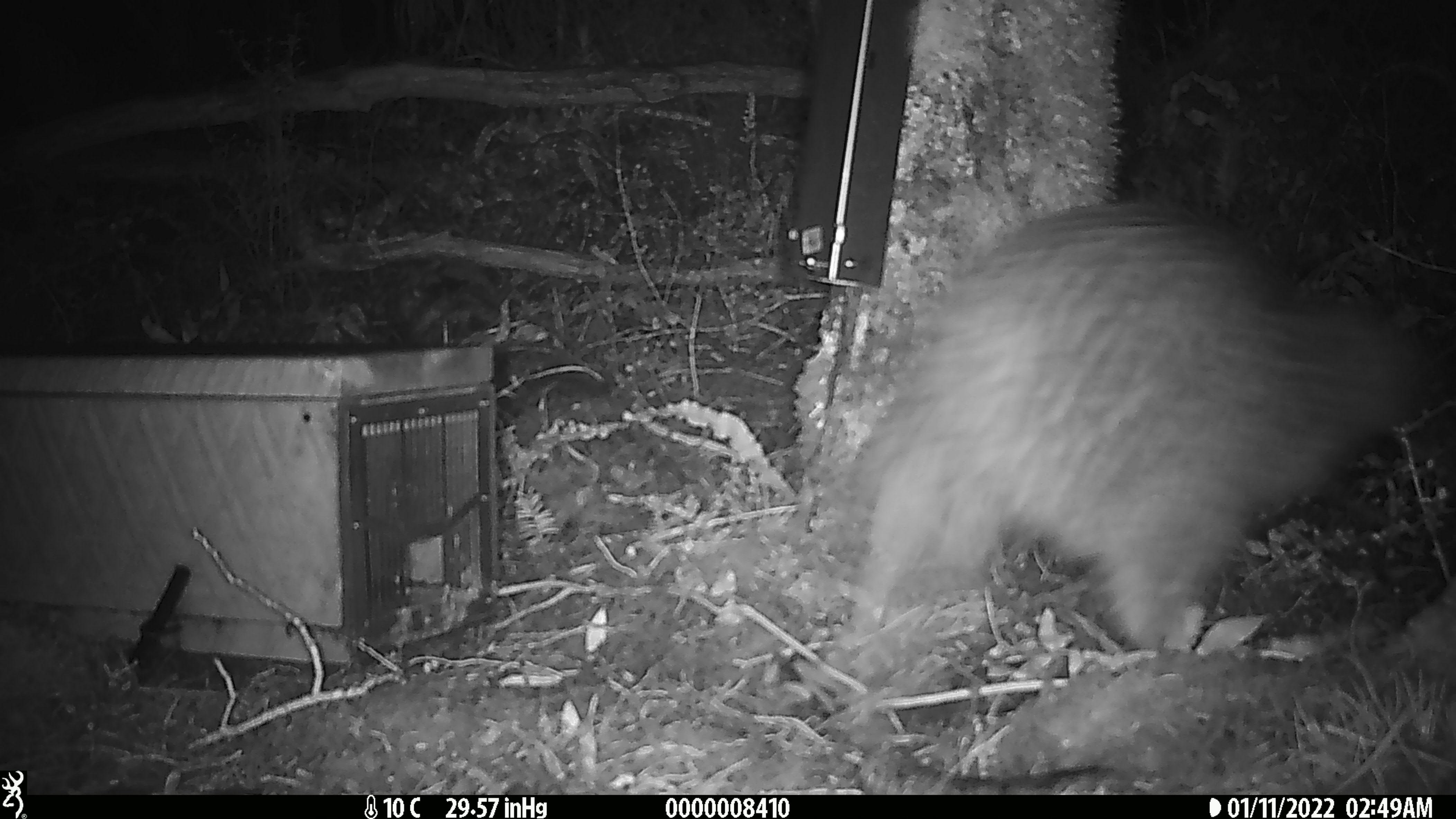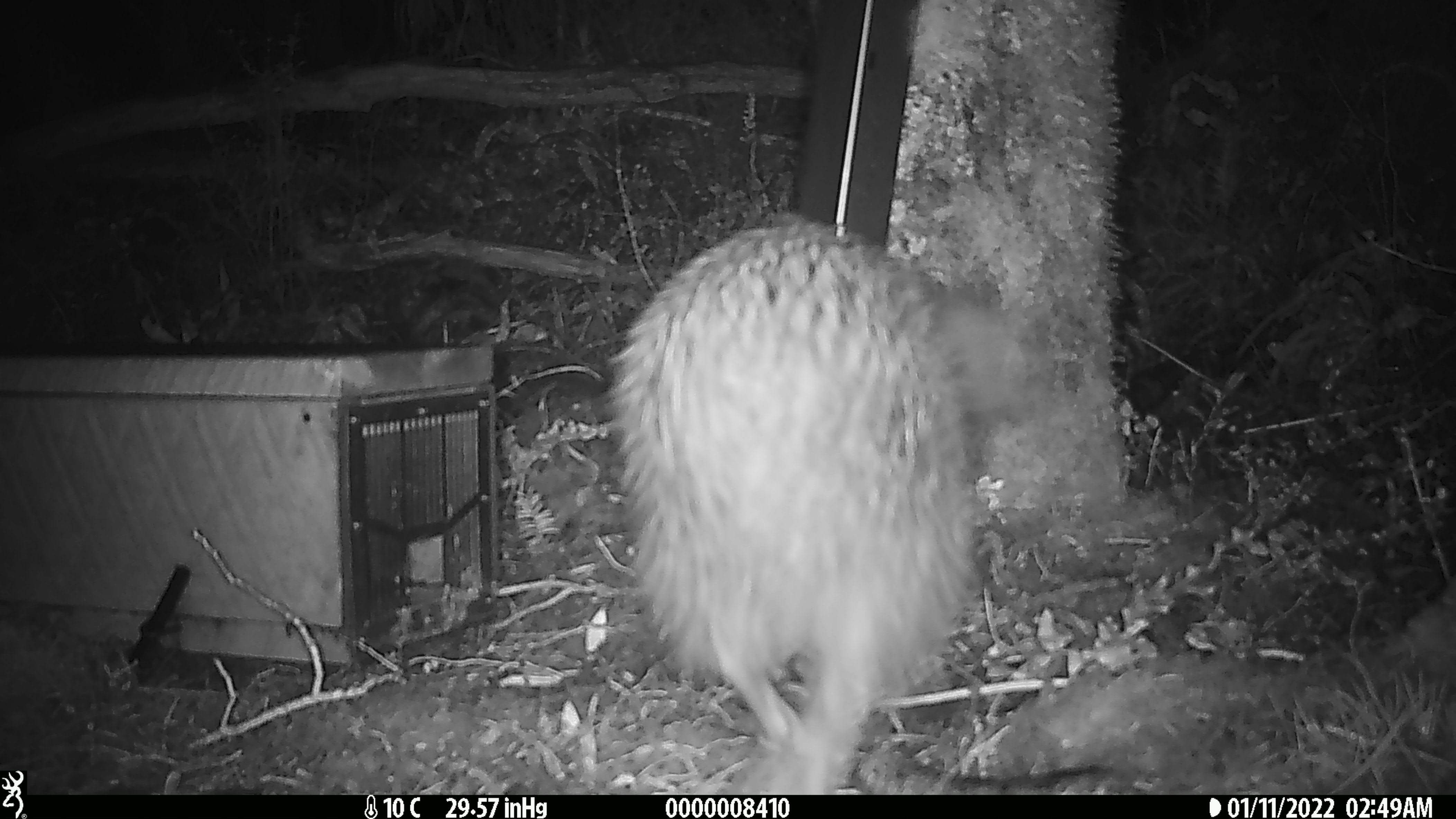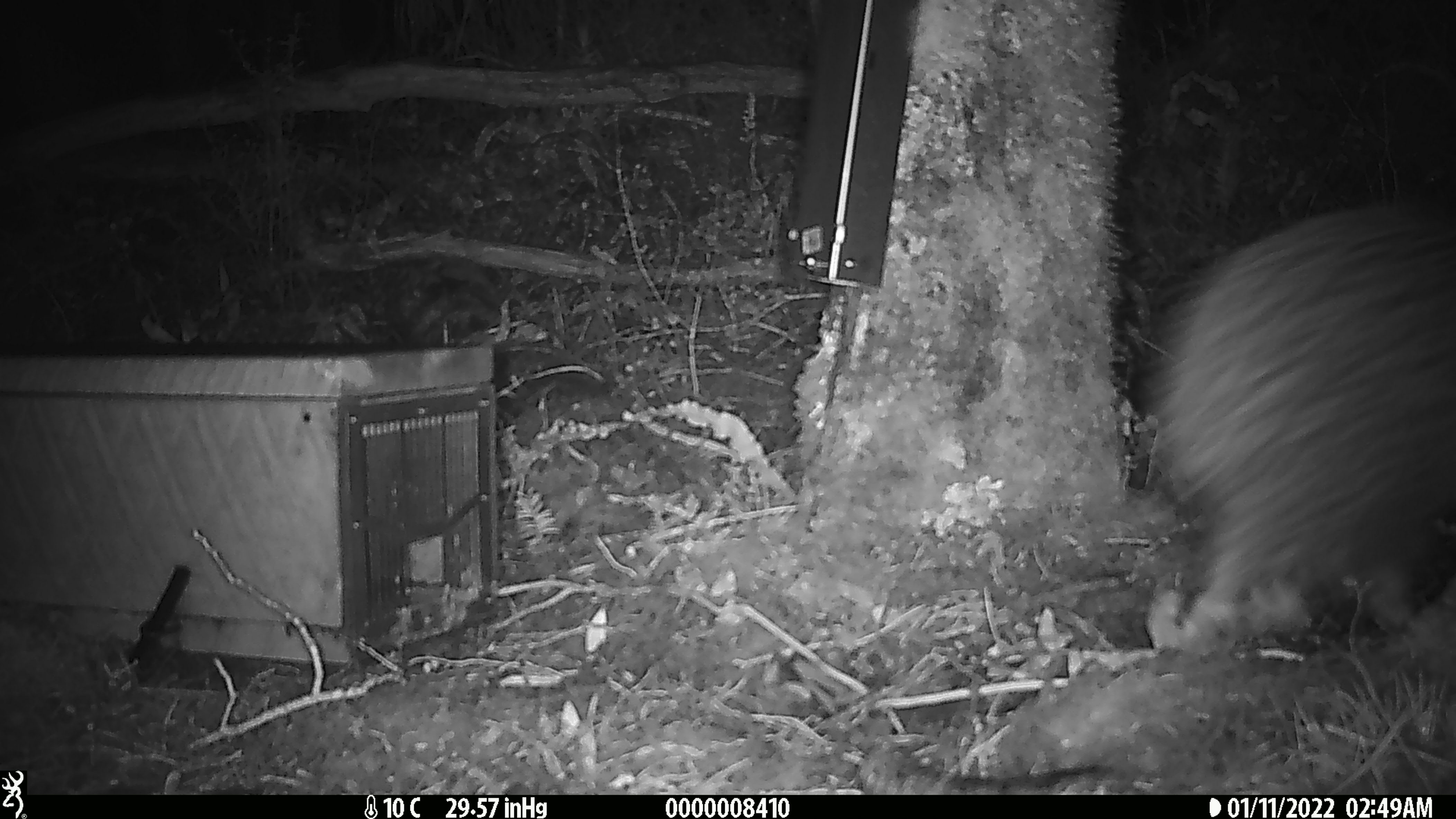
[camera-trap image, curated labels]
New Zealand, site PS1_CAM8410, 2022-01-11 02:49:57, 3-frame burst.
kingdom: Animalia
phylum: Chordata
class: Aves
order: Apterygiformes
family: Apterygidae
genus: Apteryx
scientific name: Apteryx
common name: kiwi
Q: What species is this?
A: Kiwi (Apteryx).